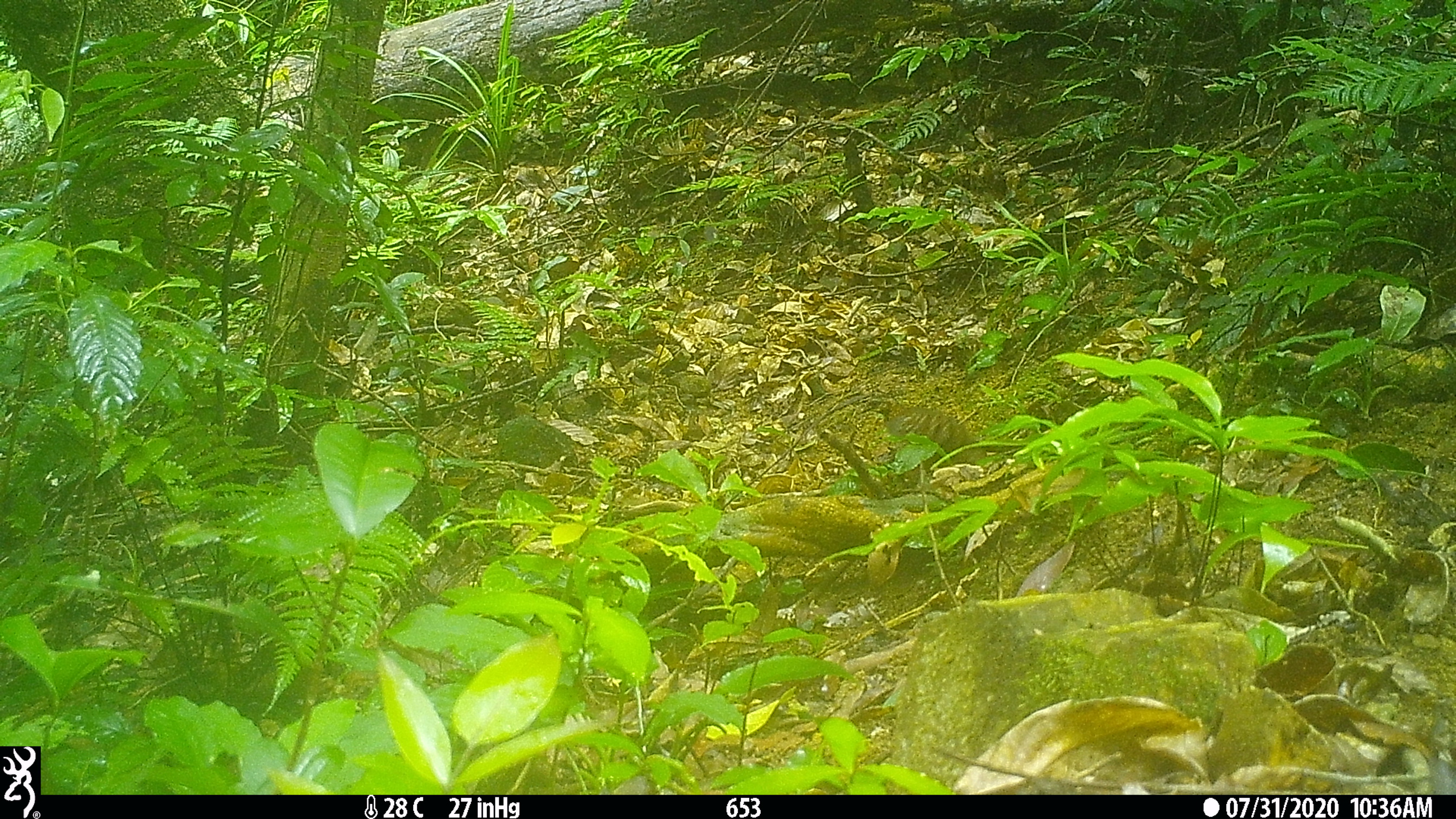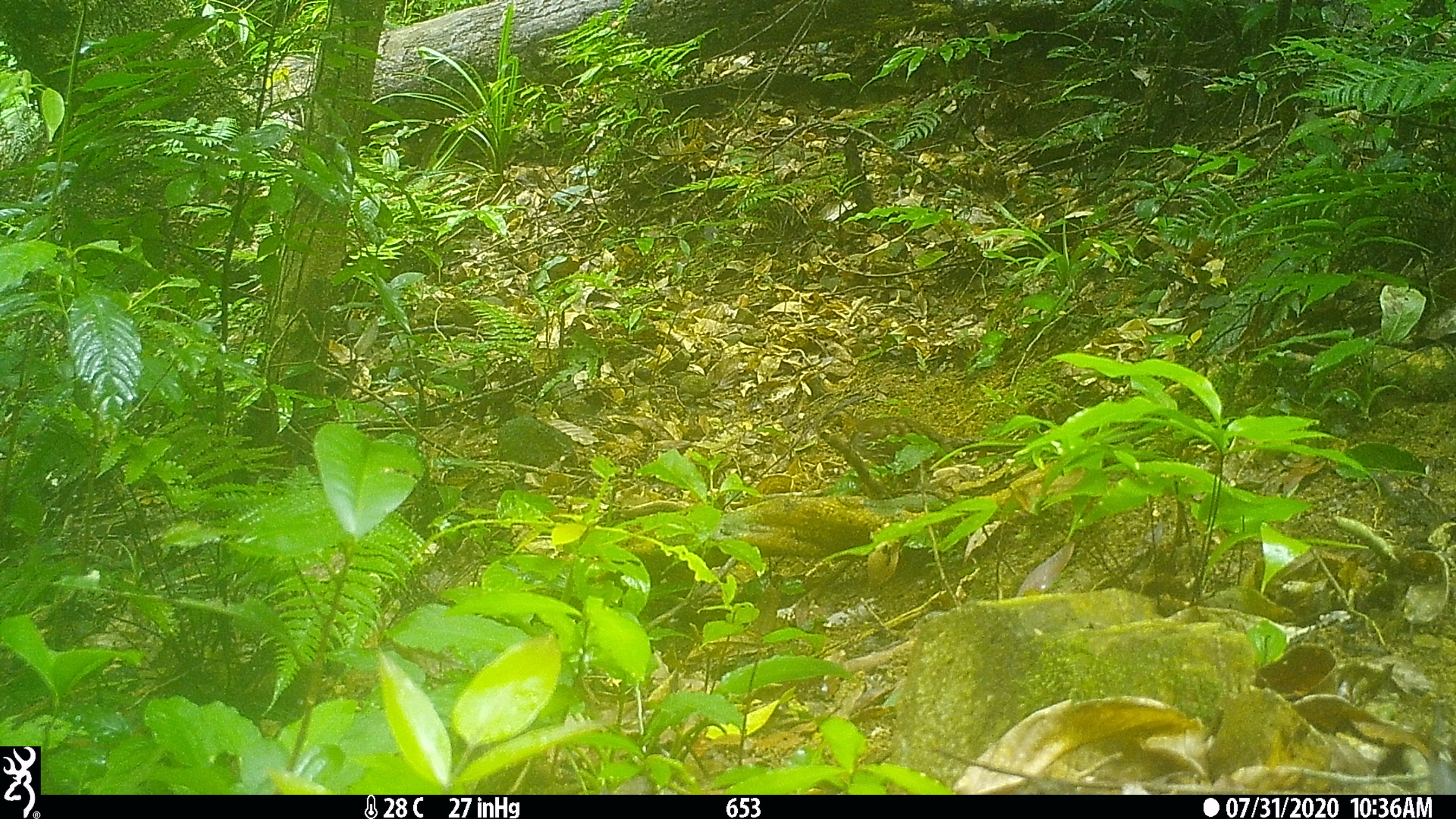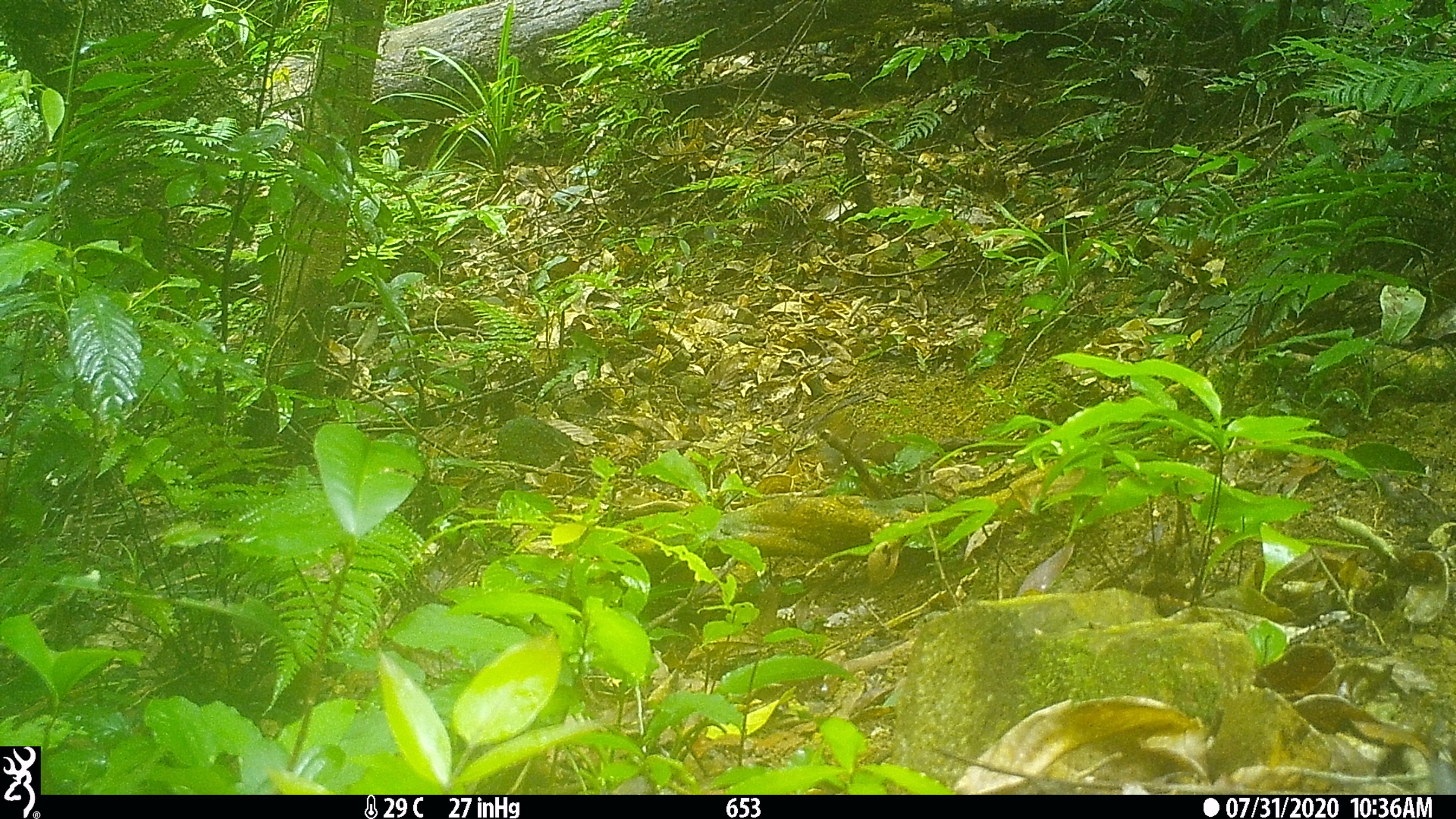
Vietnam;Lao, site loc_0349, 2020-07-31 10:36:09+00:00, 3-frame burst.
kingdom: Animalia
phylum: Chordata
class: Aves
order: Galliformes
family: Phasianidae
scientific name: Phasianidae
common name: partridge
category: unidentified partridge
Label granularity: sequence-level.